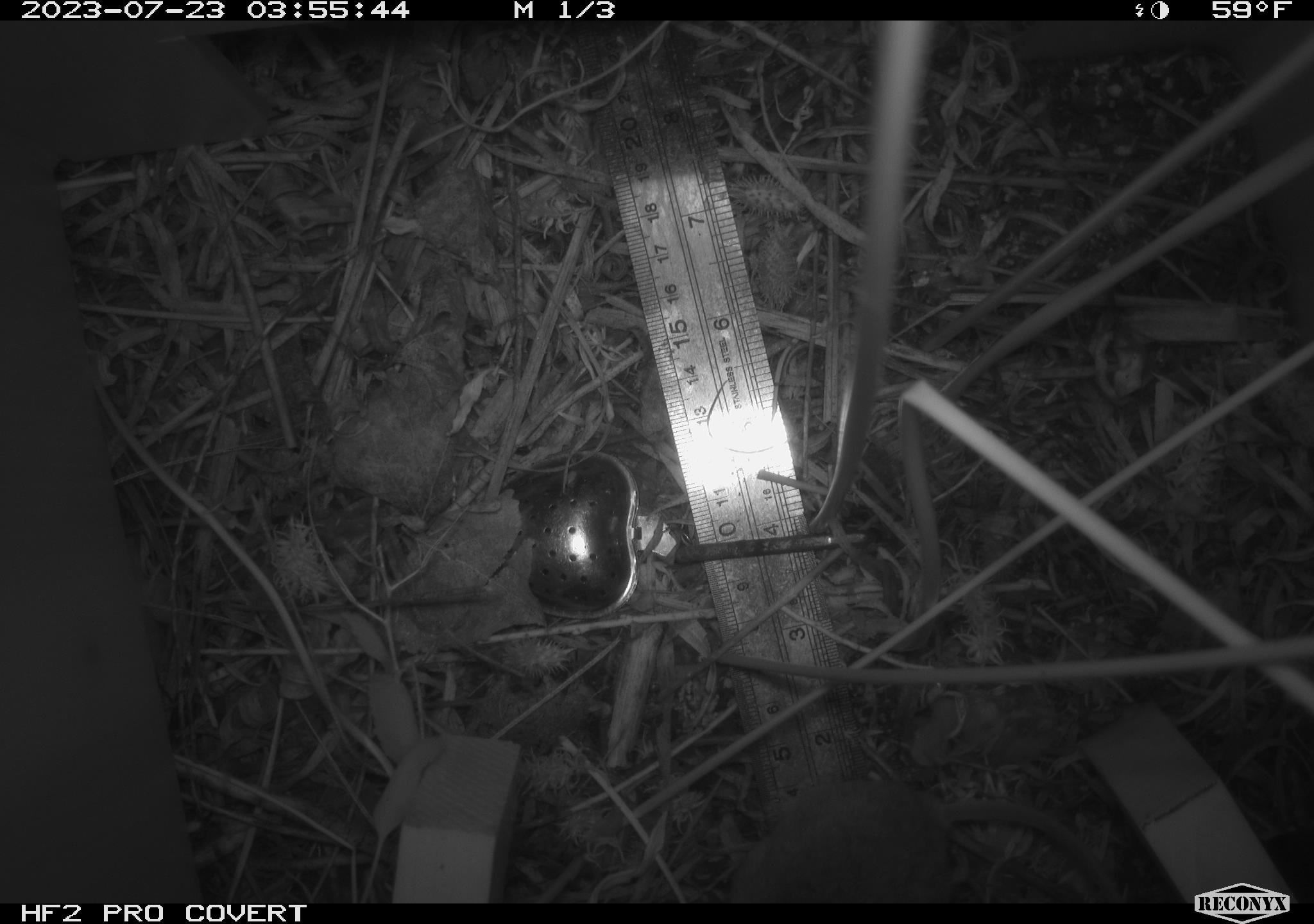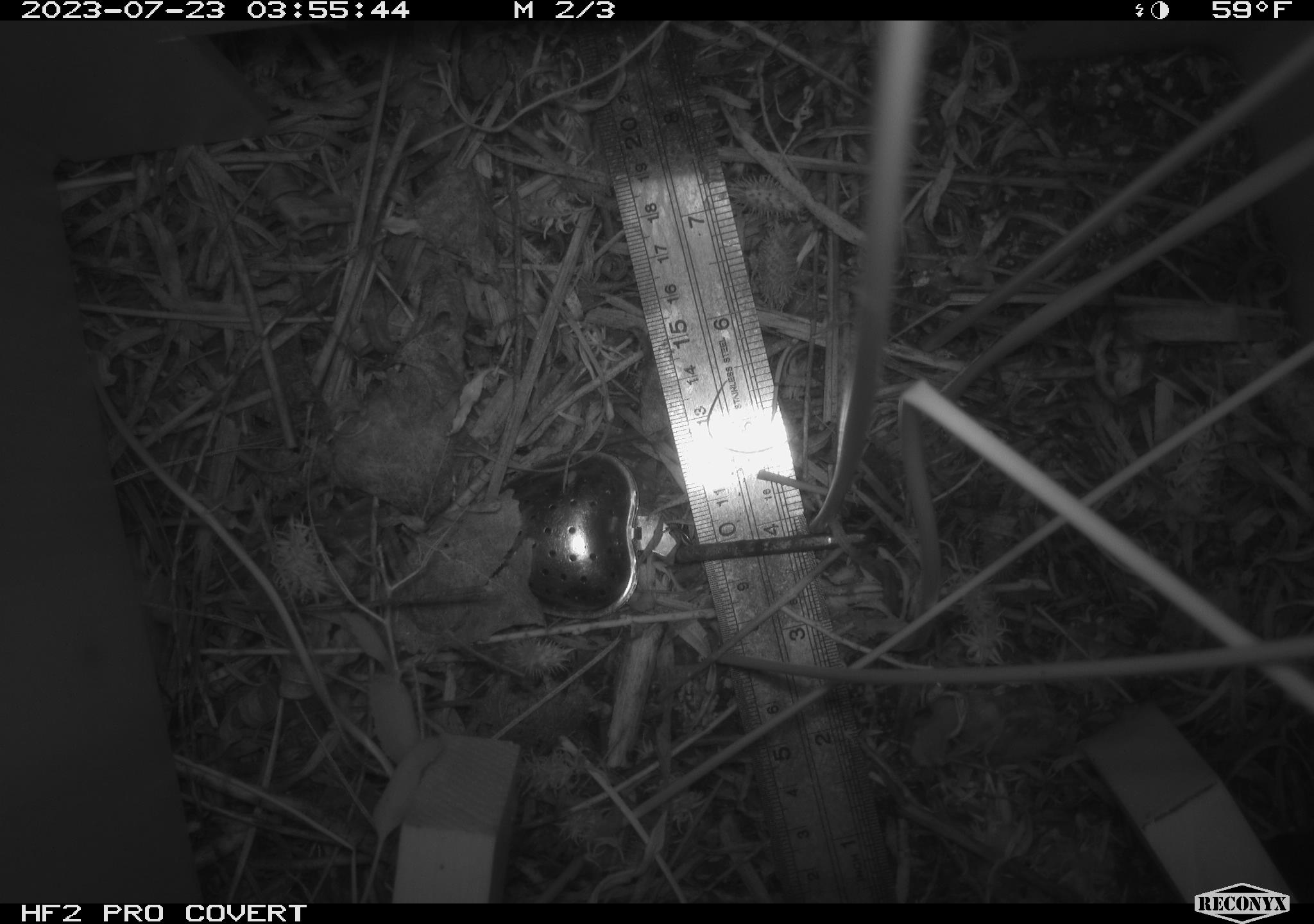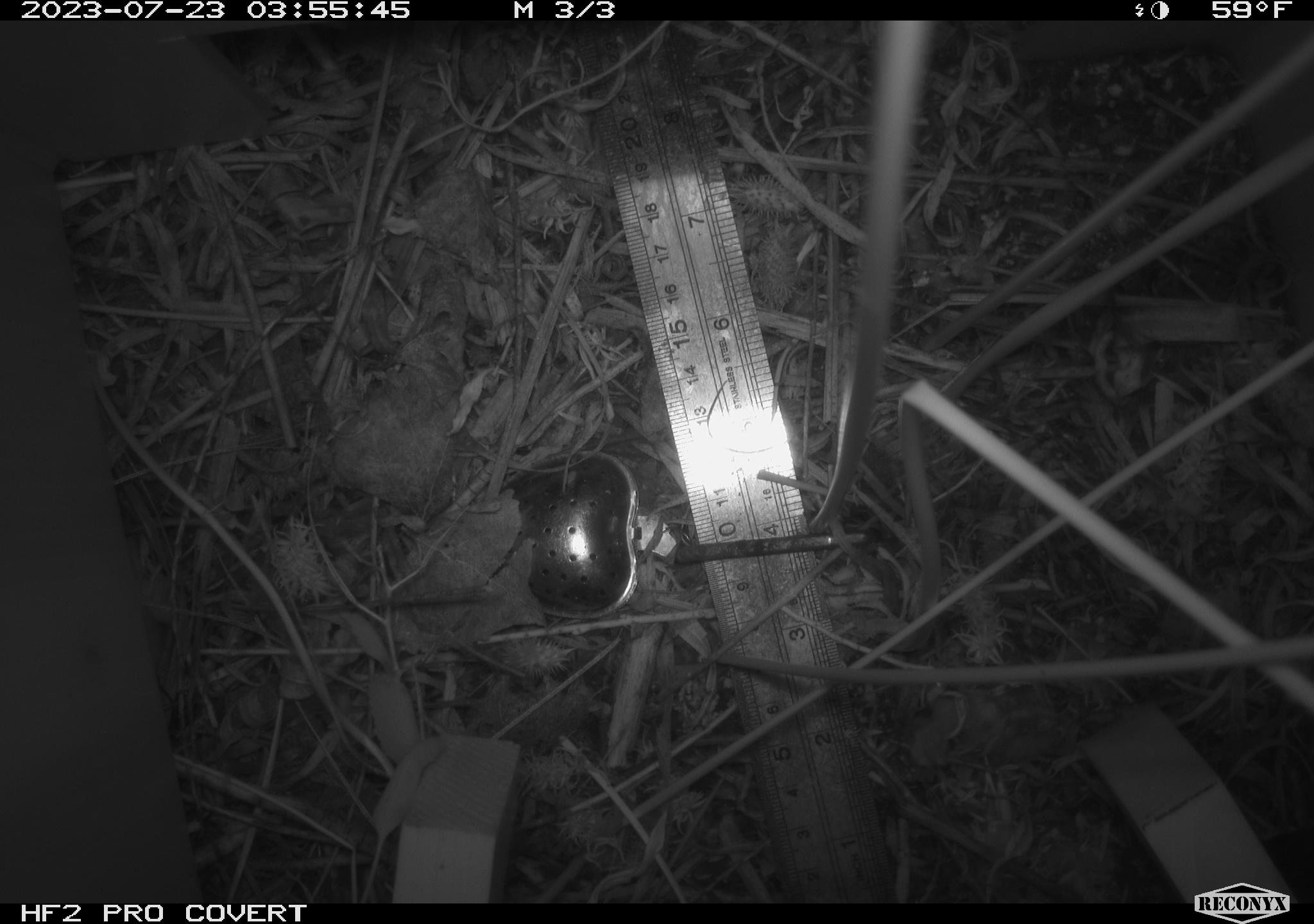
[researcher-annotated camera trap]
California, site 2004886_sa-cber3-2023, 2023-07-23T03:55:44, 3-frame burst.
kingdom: Animalia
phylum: Chordata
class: Mammalia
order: Rodentia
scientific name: Rodentia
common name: mouse species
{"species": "mouse species (Rodentia)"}